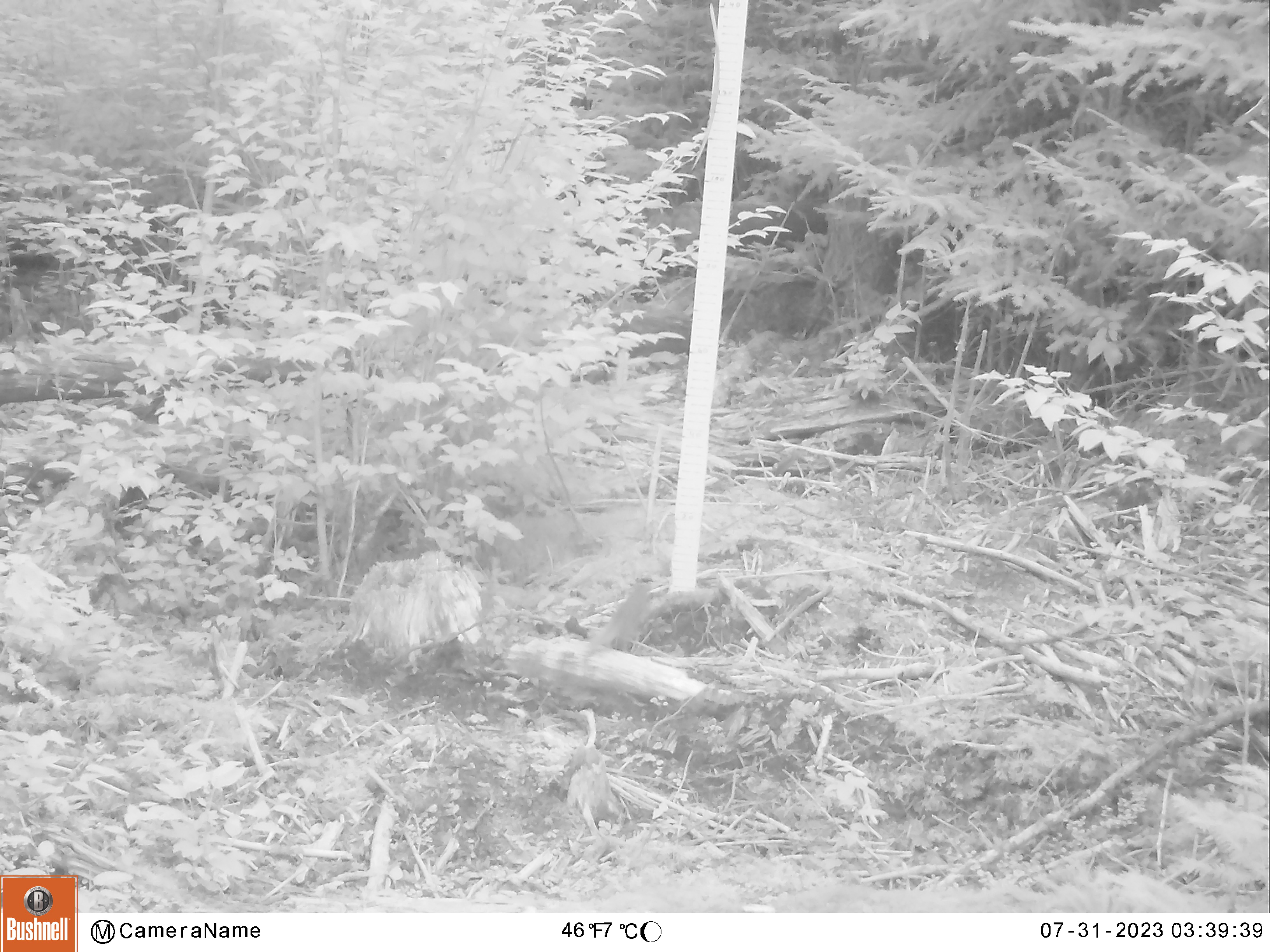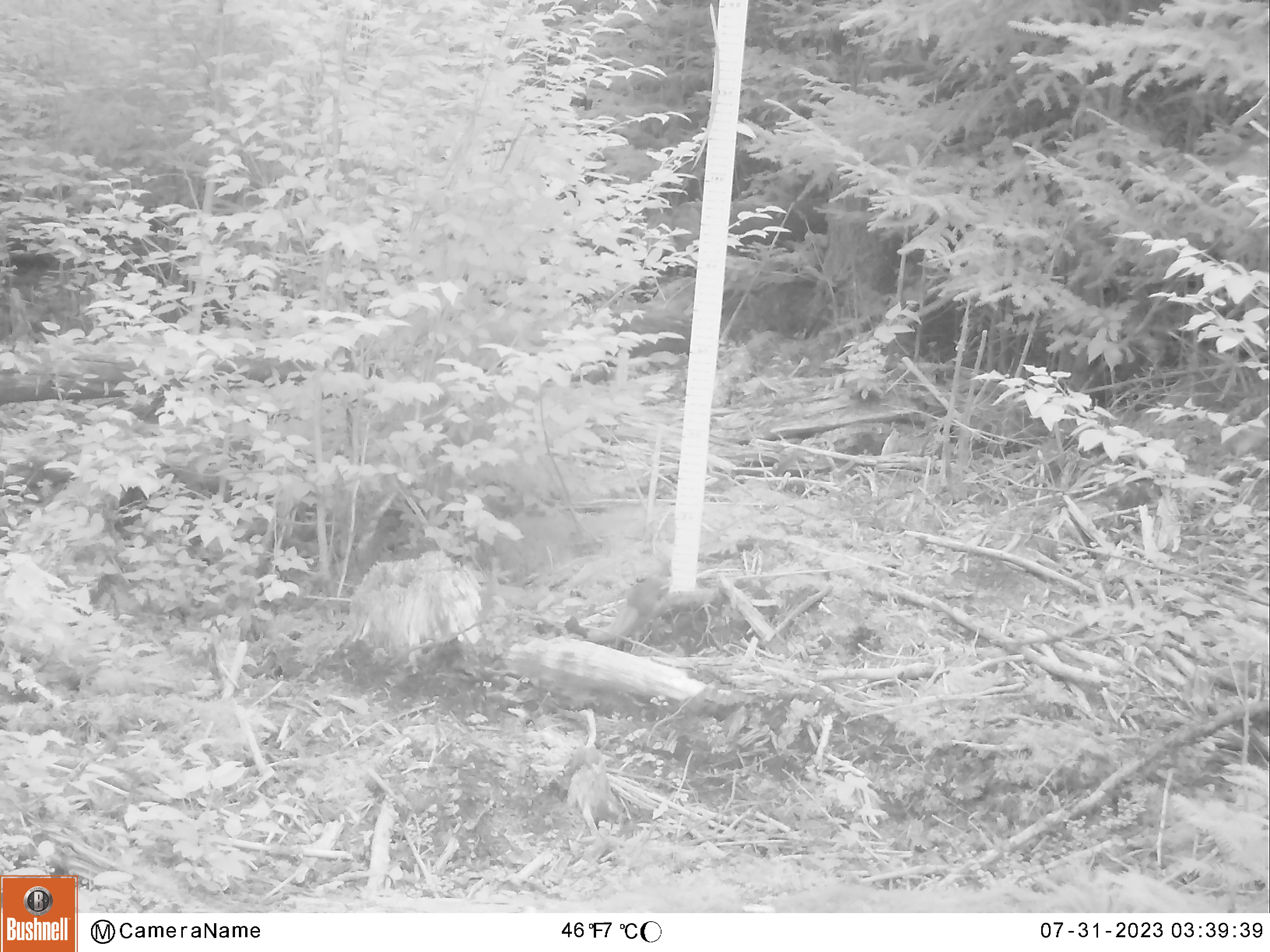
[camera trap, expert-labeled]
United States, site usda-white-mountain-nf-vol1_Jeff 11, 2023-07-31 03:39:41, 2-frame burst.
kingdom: Animalia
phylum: Chordata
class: Mammalia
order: Rodentia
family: Sciuridae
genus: Tamiasciurus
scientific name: Tamiasciurus hudsonicus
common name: red squirrel